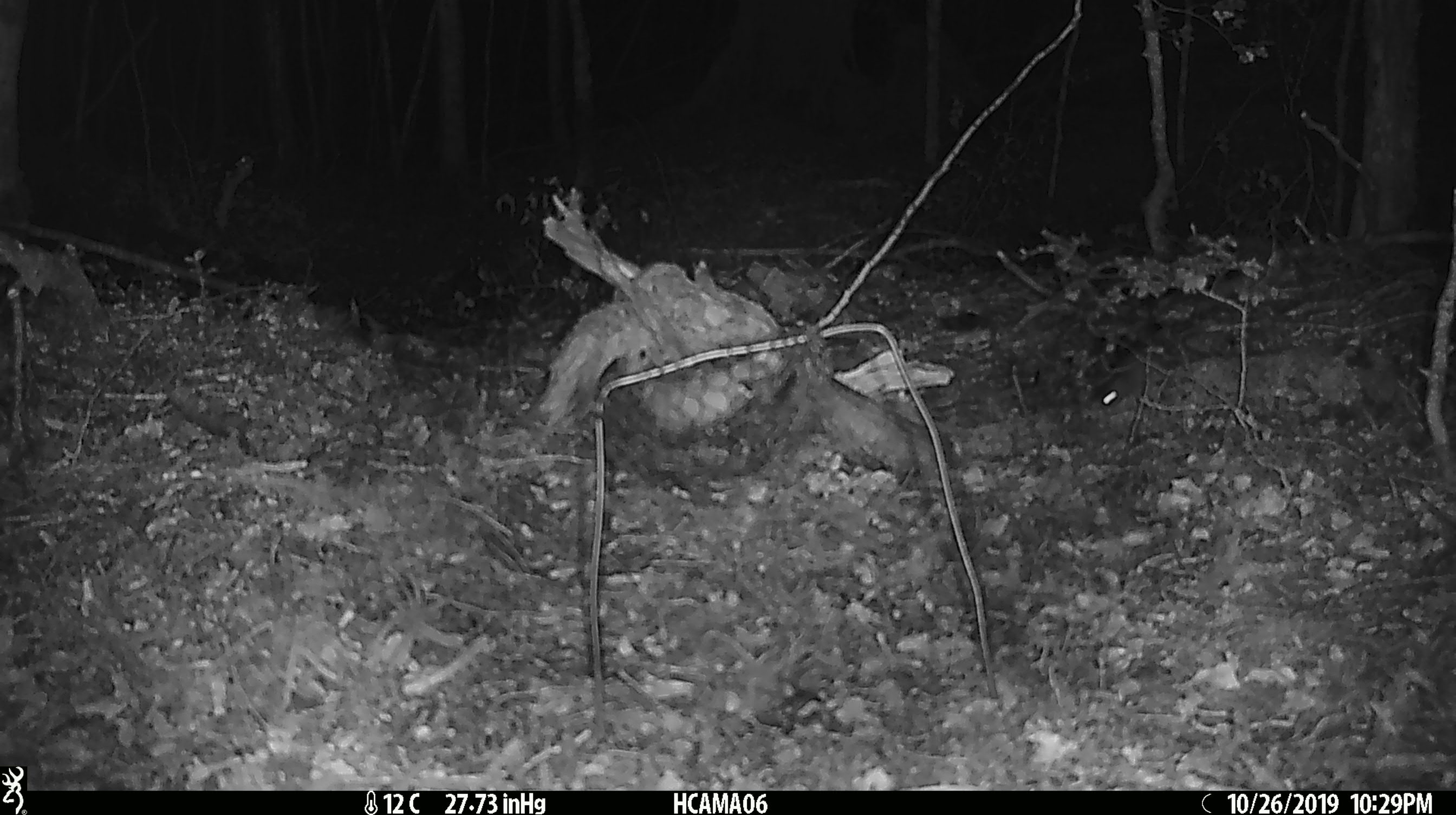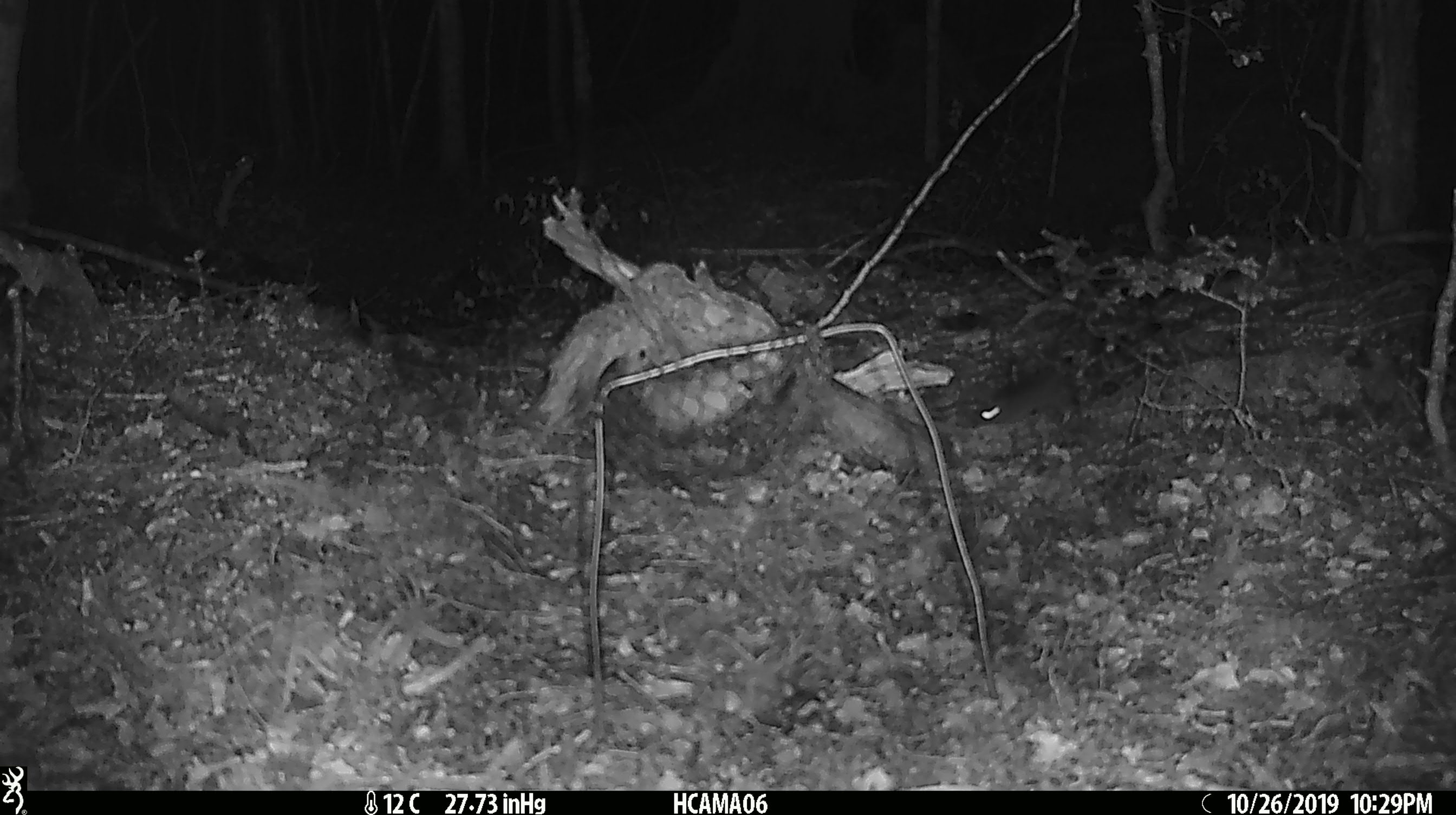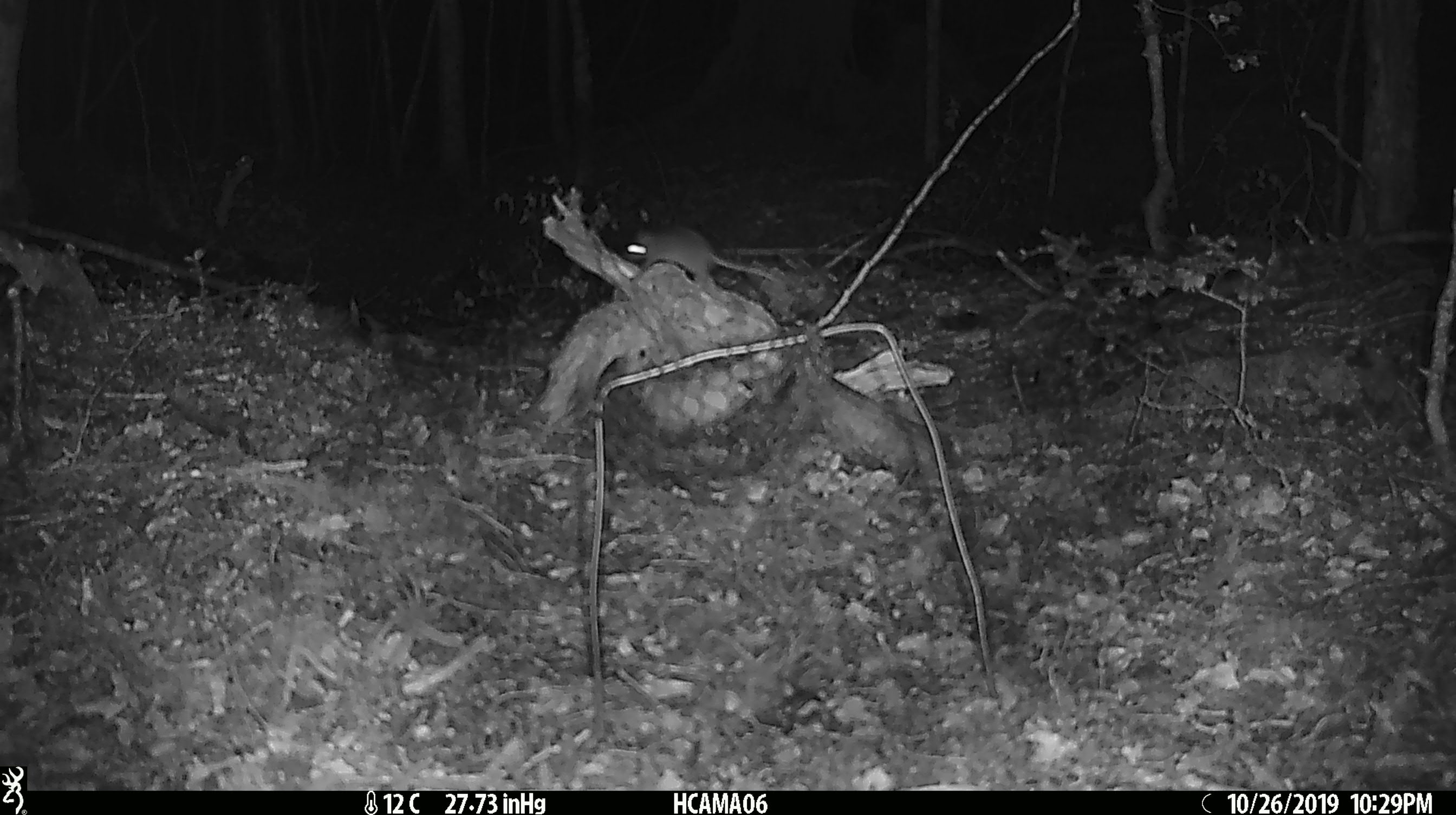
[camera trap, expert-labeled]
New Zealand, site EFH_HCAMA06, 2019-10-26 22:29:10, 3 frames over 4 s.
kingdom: Animalia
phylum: Chordata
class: Mammalia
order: Rodentia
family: Muridae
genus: Mus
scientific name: Mus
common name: mouse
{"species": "mouse (Mus)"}